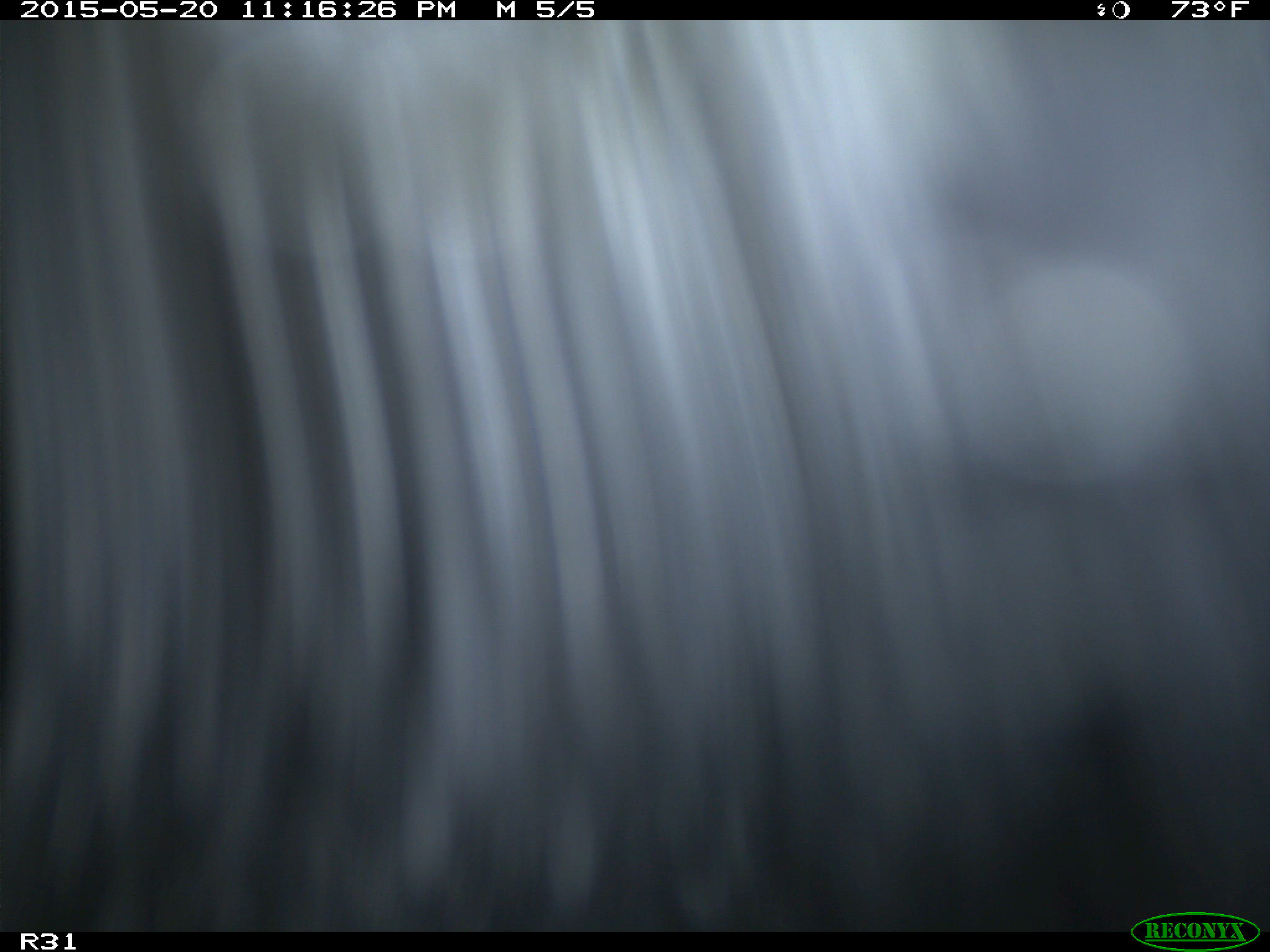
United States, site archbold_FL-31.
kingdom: Animalia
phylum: Chordata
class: Mammalia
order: Artiodactyla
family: Bovidae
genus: Bos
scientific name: Bos taurus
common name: domestic cow